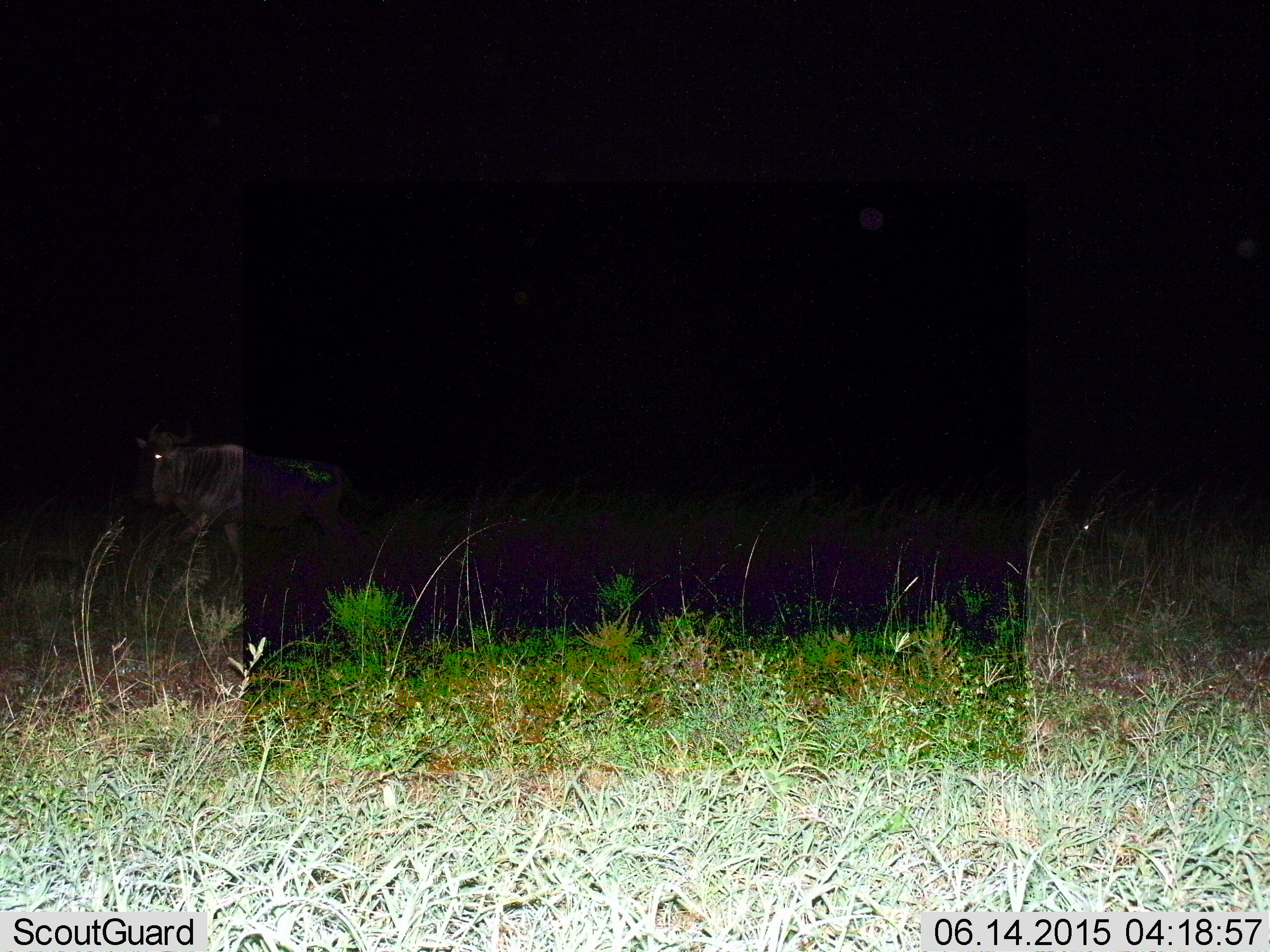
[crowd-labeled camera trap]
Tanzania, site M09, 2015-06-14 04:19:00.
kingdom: Animalia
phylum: Chordata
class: Mammalia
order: Artiodactyla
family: Bovidae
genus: Connochaetes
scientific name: Connochaetes taurinus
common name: blue wildebeest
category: wildebeest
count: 1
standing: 22%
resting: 11%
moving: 78%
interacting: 0%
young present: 11%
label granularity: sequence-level